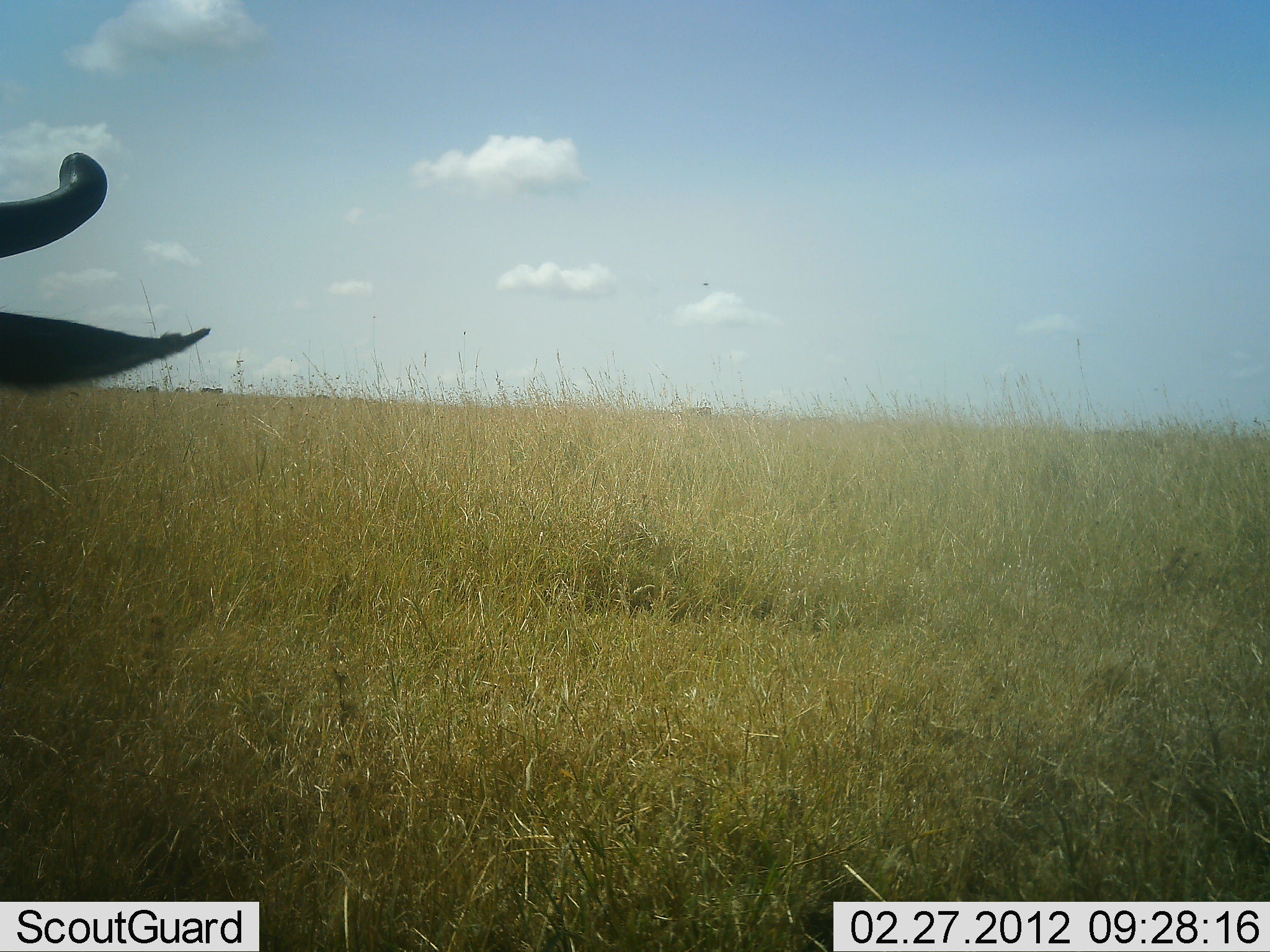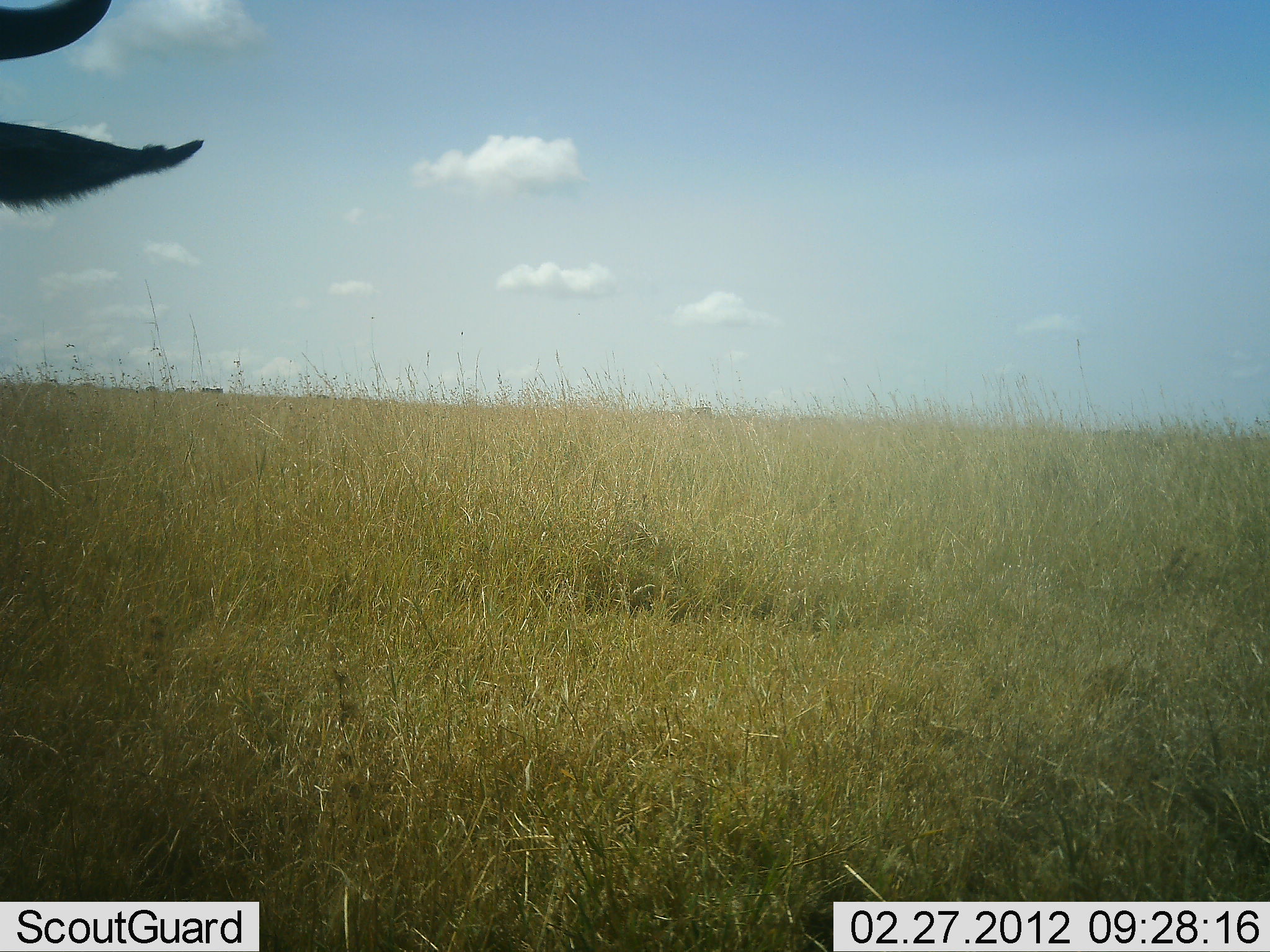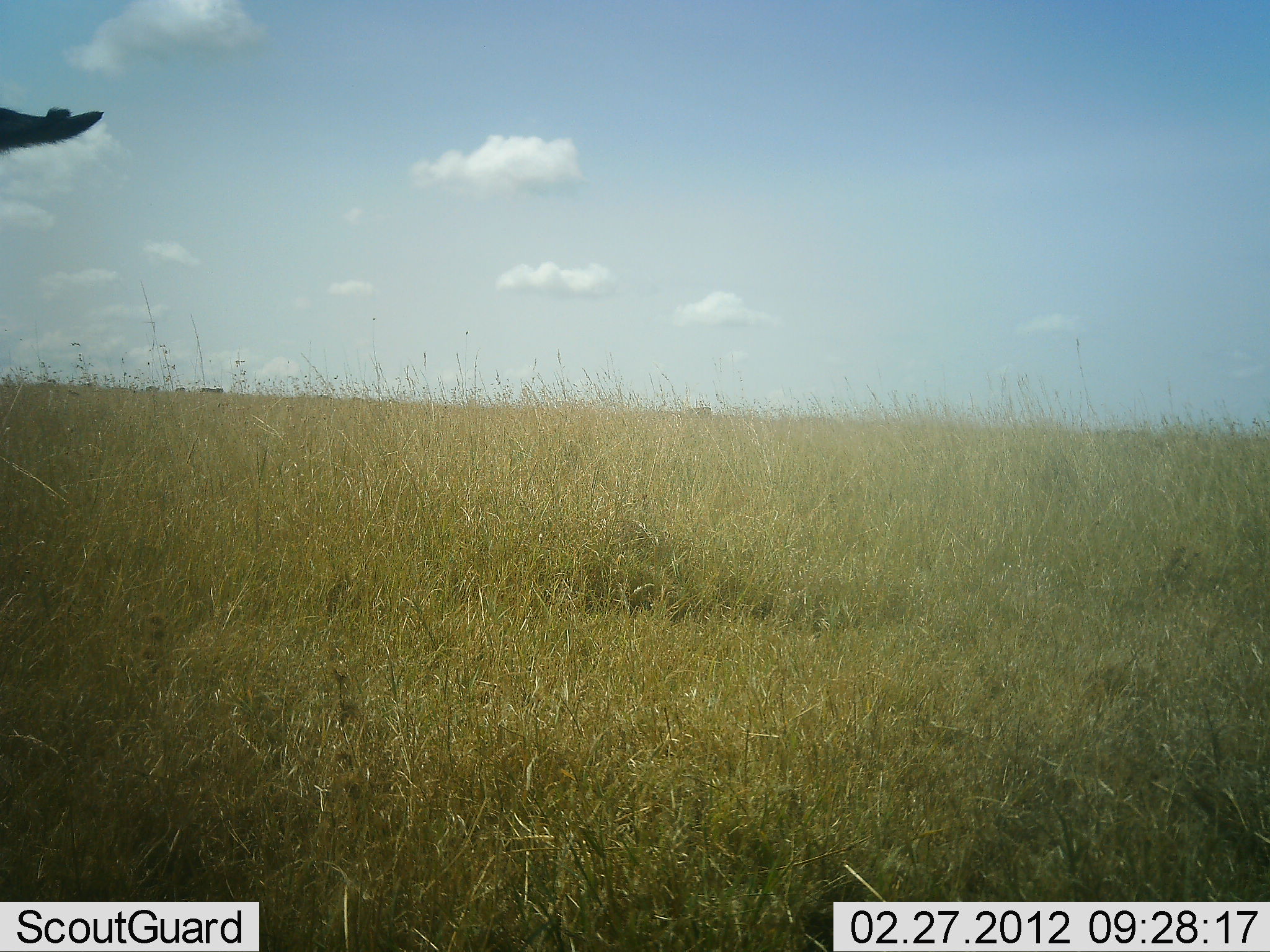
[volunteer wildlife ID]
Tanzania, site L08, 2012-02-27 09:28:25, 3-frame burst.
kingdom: Animalia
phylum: Chordata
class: Mammalia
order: Artiodactyla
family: Bovidae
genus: Connochaetes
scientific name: Connochaetes taurinus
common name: blue wildebeest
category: wildebeest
Wildebeest (blue wildebeest) (Connochaetes taurinus), count 1. Behavior (volunteer vote fractions): standing 79%, resting 7%, moving 7%, interacting 0%. Young present (vote fraction): 0%. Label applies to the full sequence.